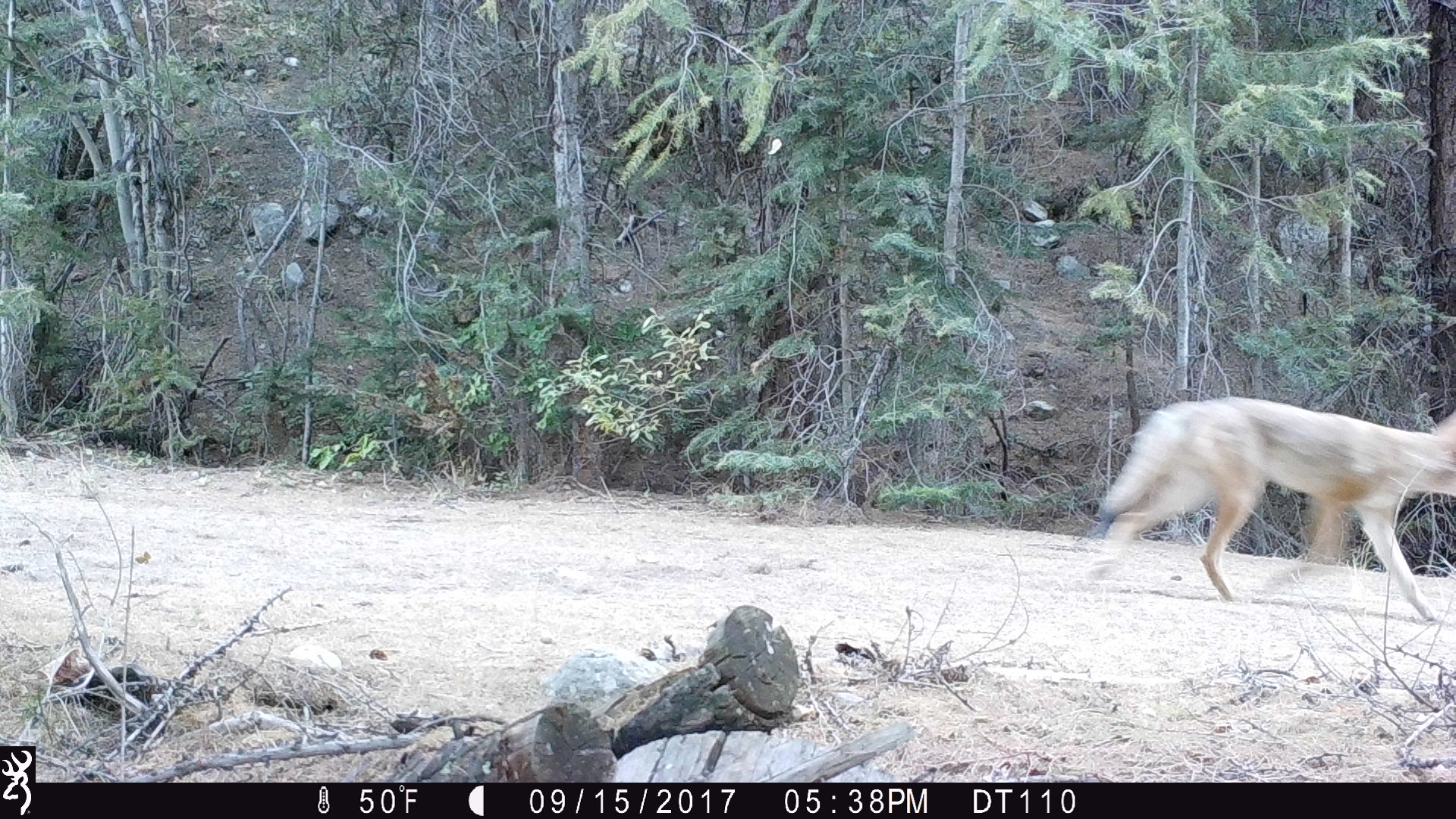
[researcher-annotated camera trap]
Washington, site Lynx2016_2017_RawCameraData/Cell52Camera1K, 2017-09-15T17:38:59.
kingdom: Animalia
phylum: Chordata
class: Mammalia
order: Carnivora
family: Canidae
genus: Canis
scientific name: Canis latrans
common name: coyote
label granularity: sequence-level